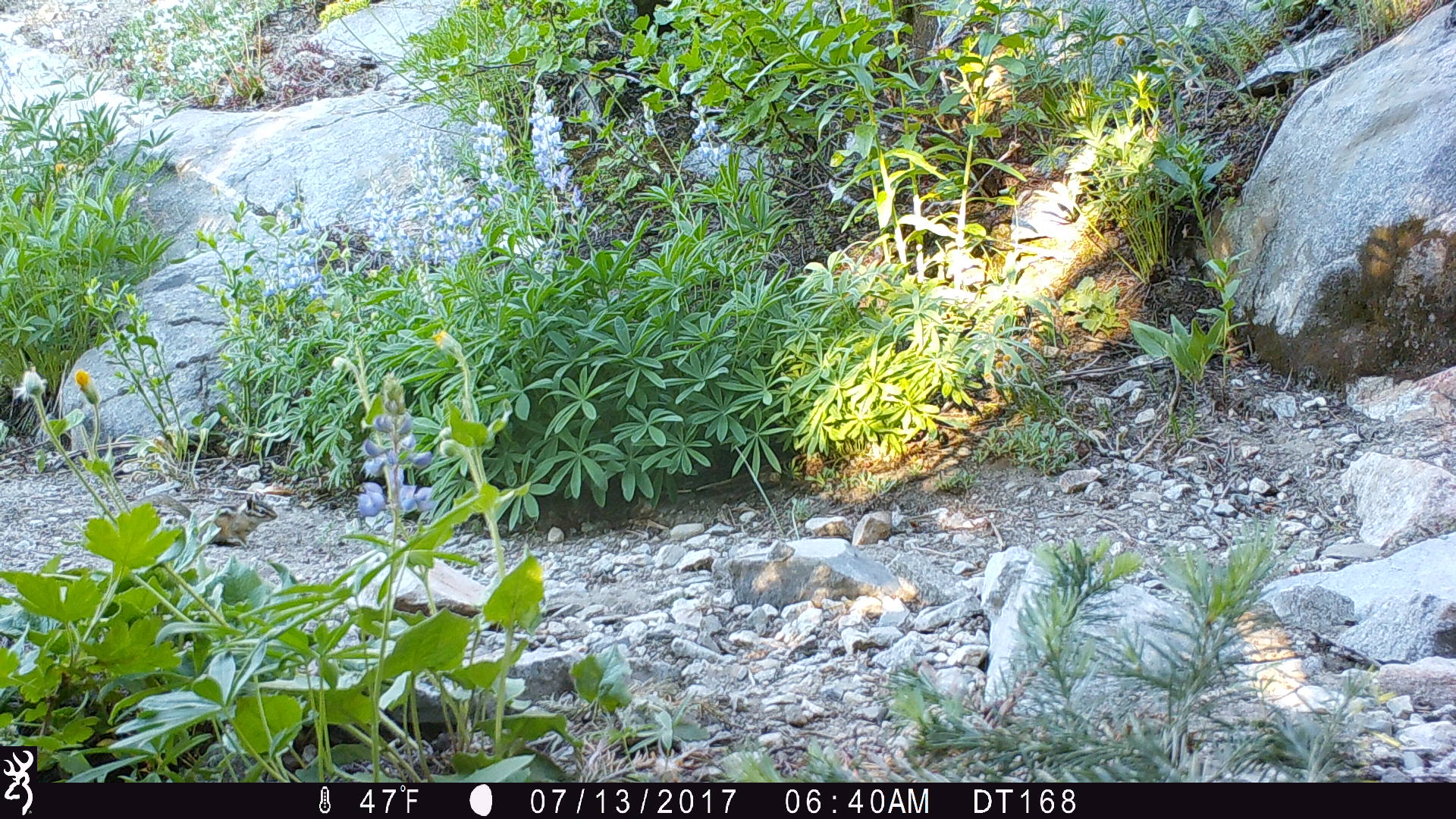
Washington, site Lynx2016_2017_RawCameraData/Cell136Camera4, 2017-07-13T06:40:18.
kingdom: Animalia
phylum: Chordata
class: Mammalia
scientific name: Mammalia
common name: small mammal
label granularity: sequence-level